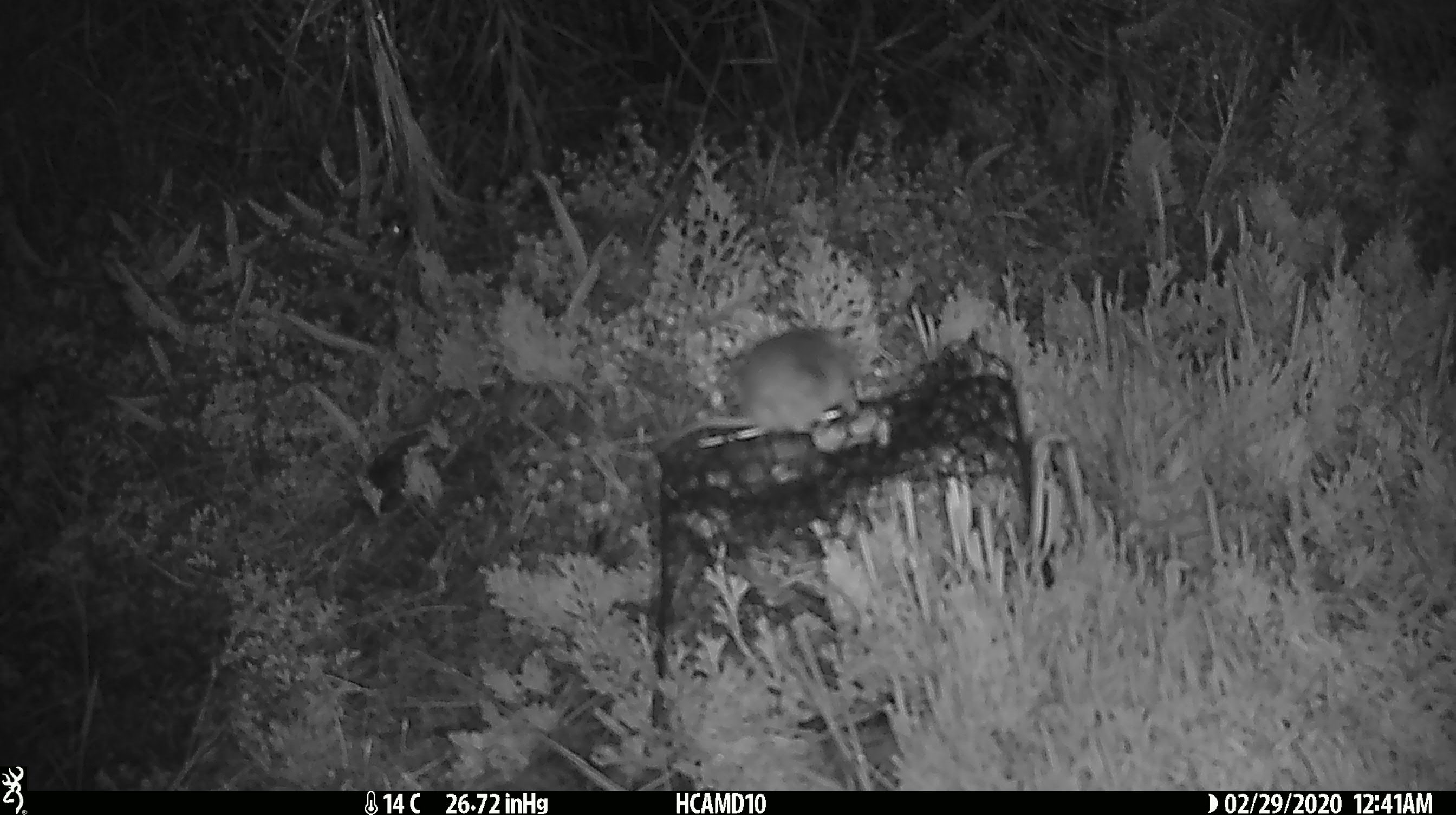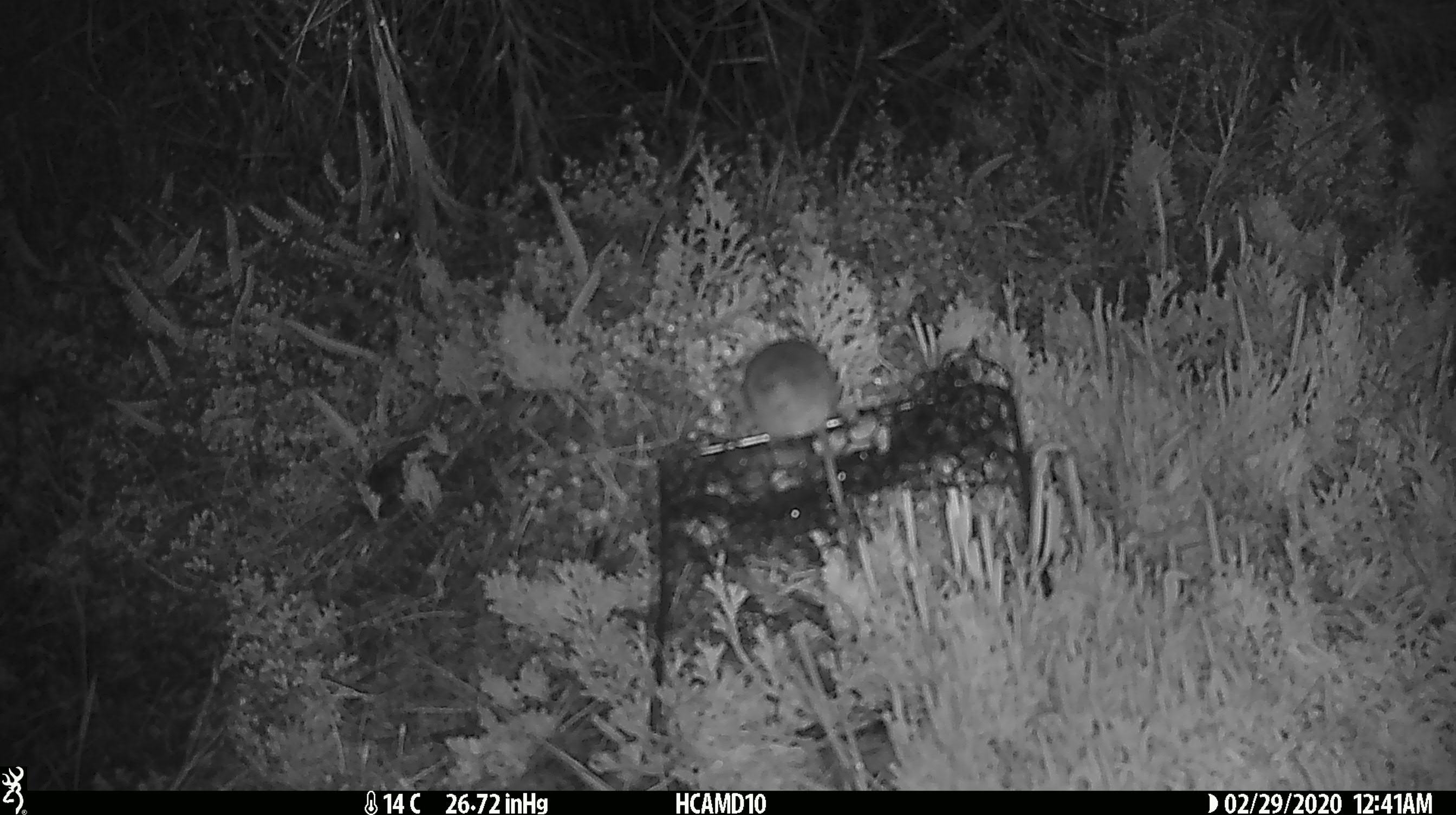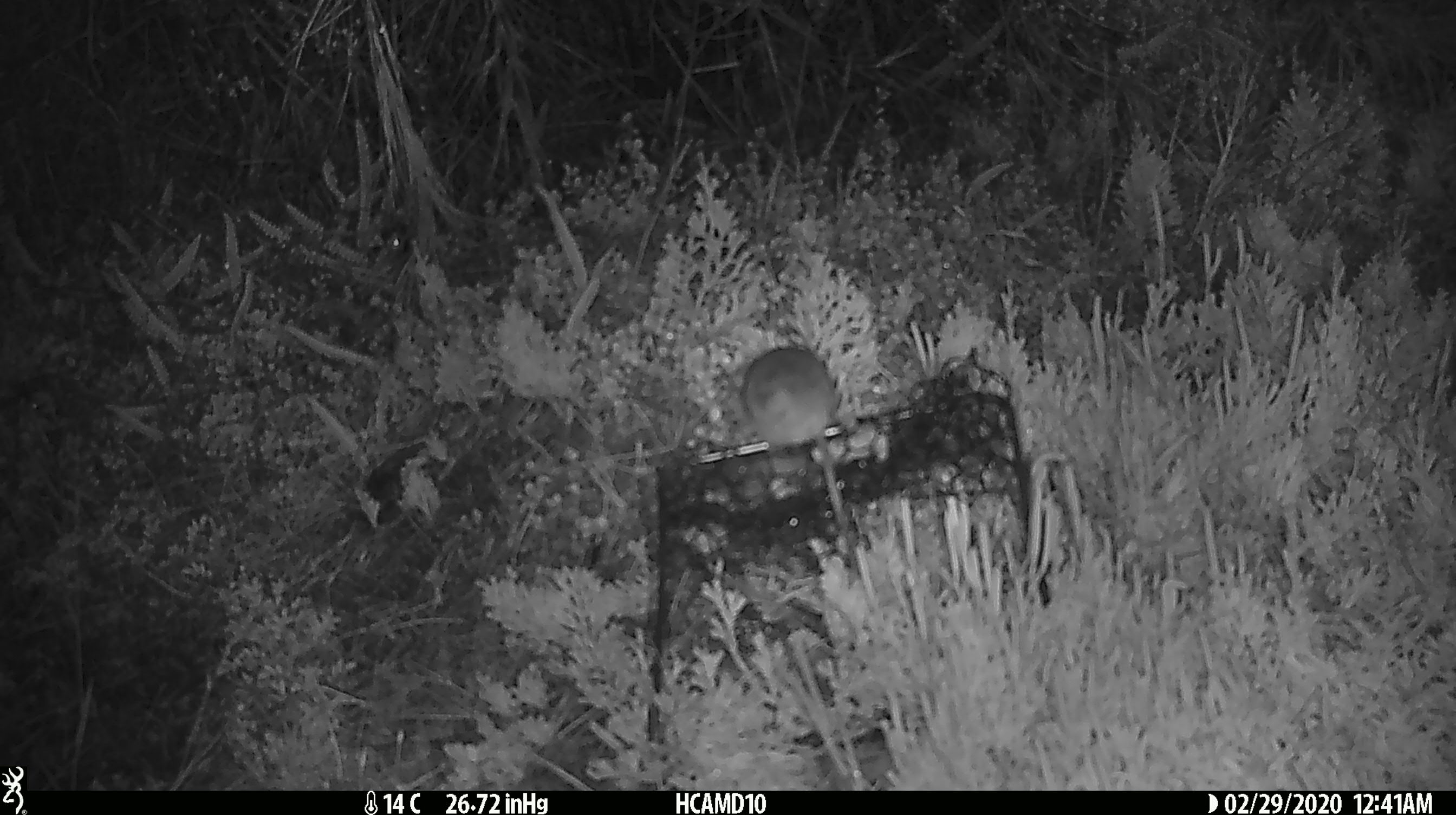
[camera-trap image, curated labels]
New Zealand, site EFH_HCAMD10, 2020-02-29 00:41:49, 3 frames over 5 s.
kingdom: Animalia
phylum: Chordata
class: Mammalia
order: Rodentia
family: Muridae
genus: Mus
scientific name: Mus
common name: mouse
Mouse (Mus).